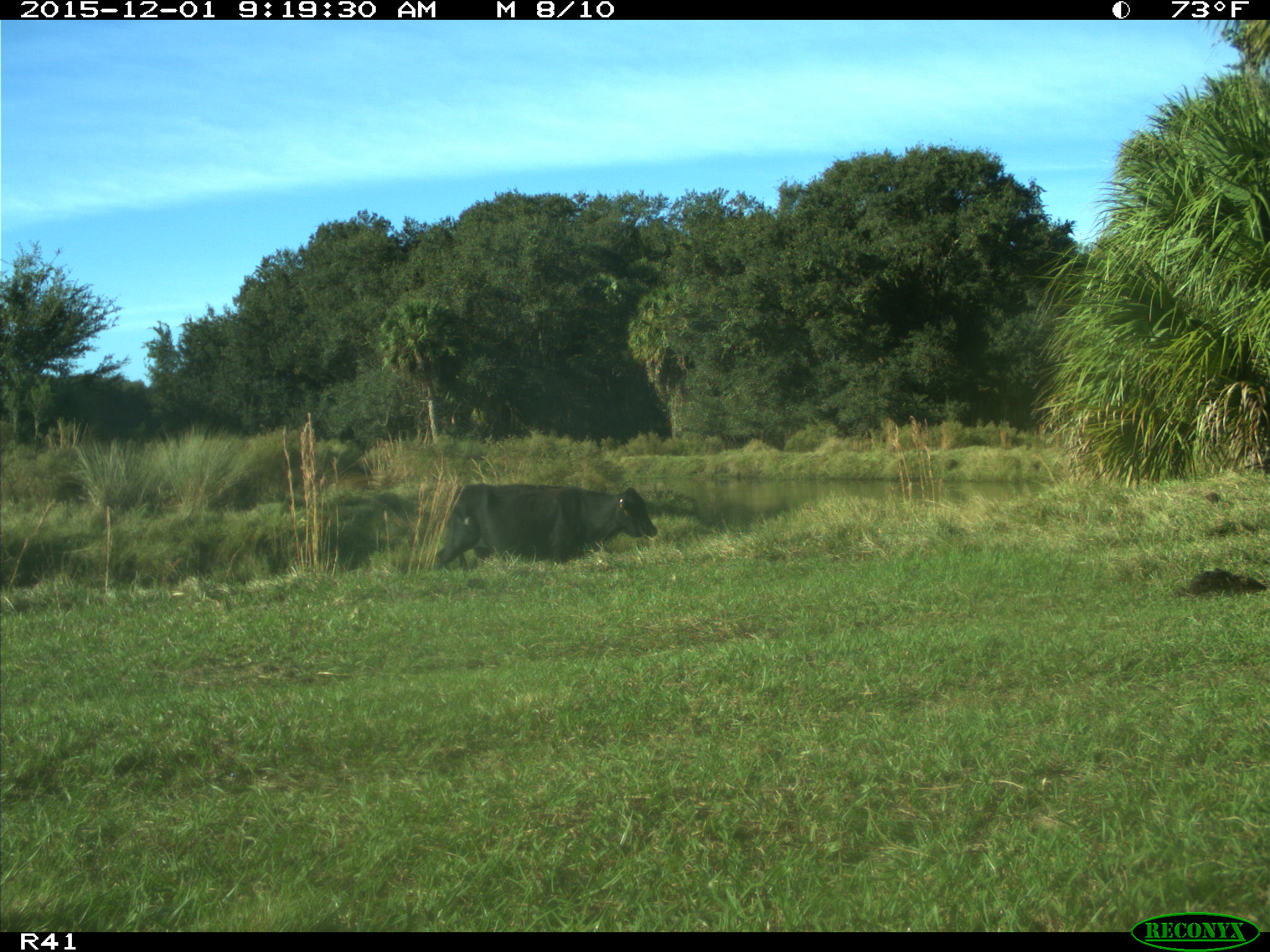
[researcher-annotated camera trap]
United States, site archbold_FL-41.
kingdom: Animalia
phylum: Chordata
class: Mammalia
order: Artiodactyla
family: Bovidae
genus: Bos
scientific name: Bos taurus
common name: domestic cow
Bos taurus (domestic cow).